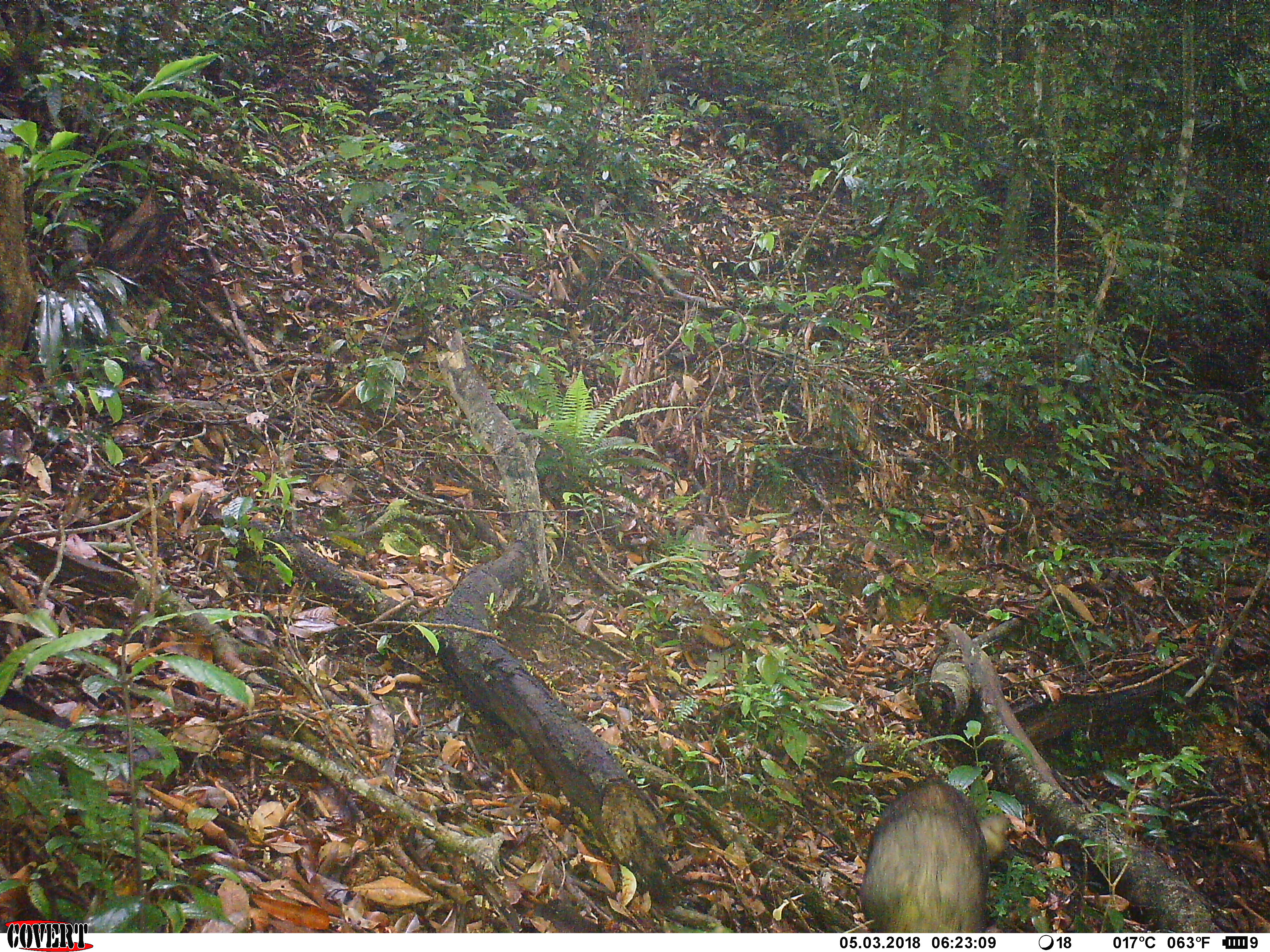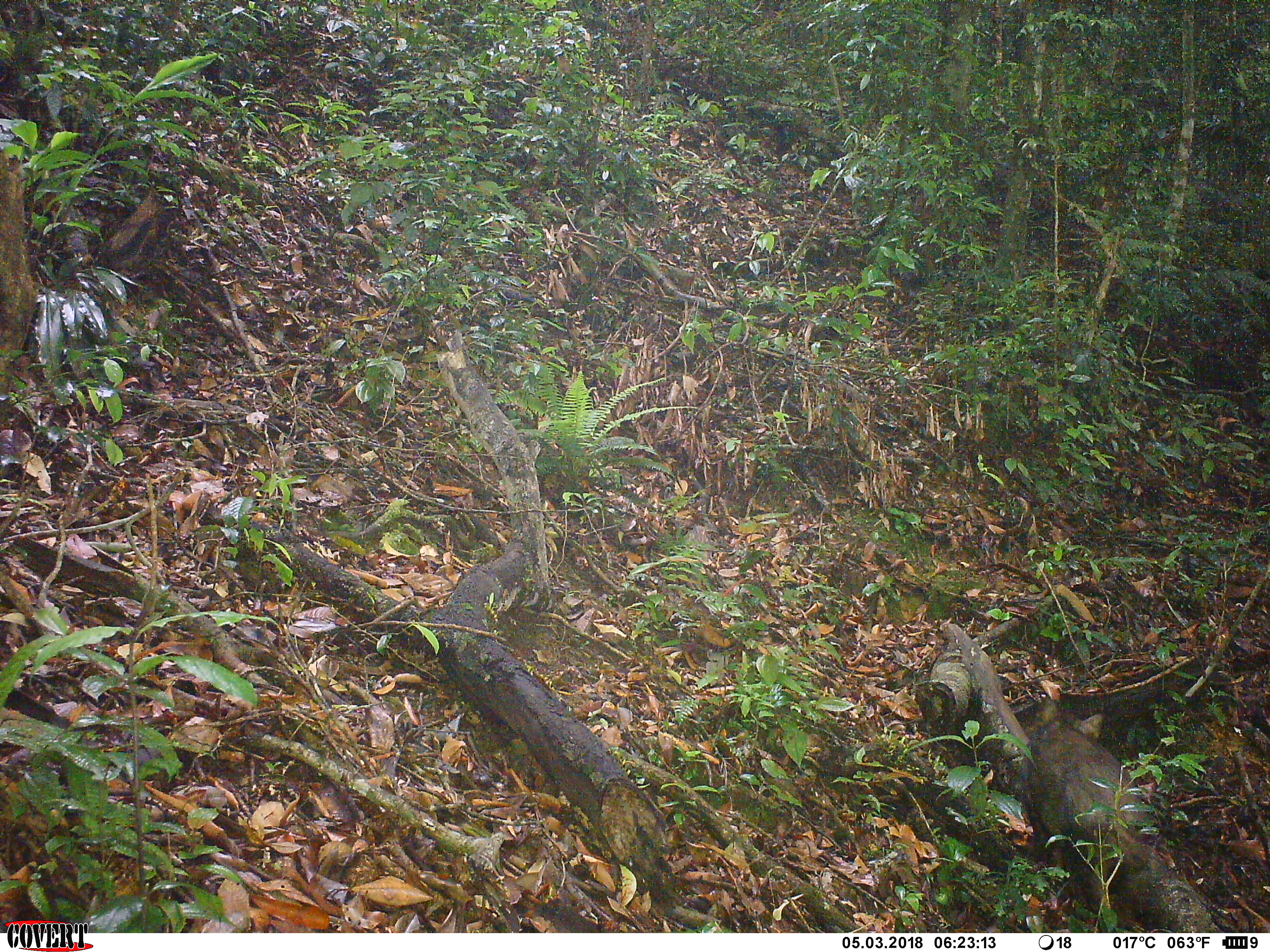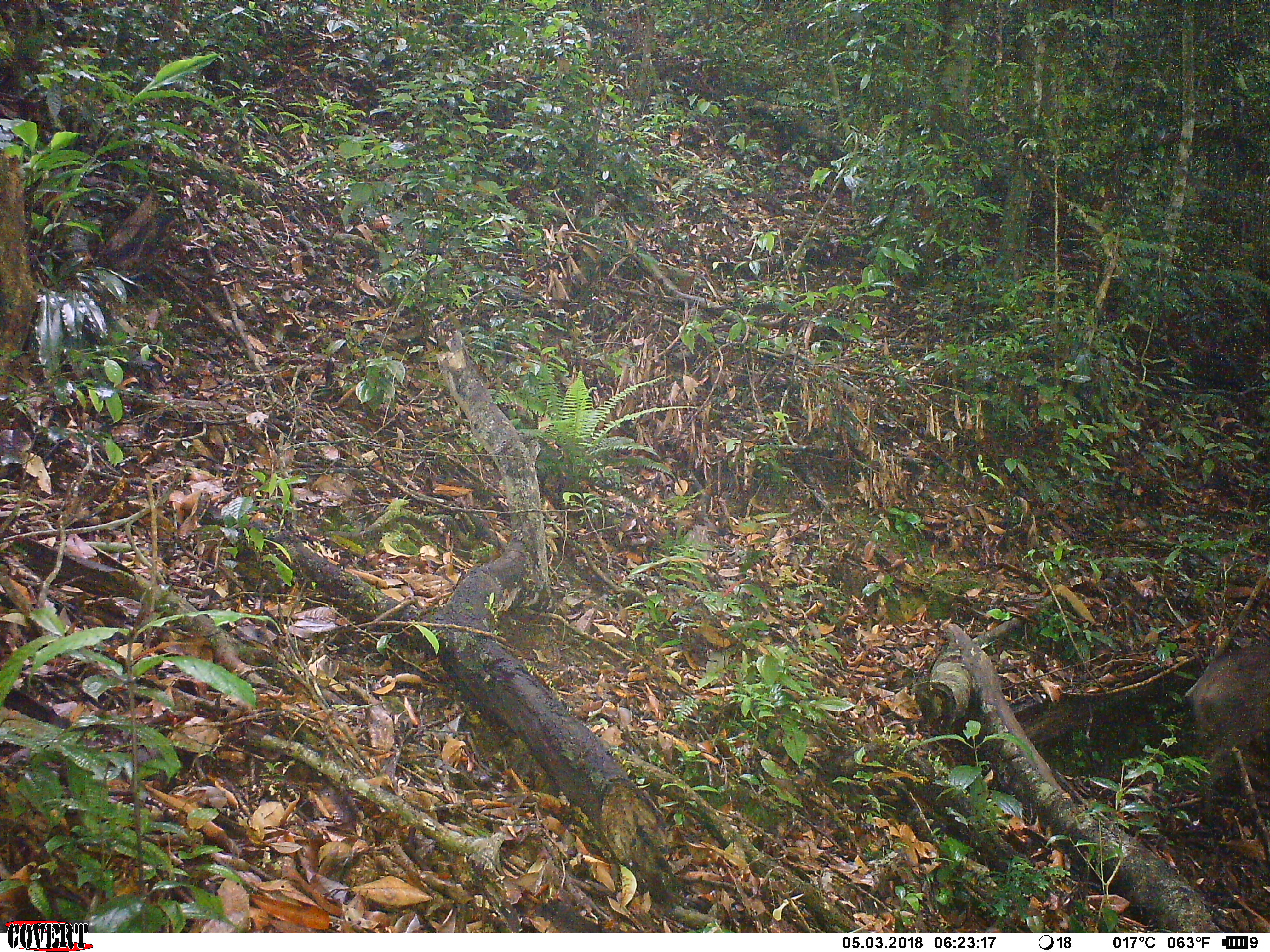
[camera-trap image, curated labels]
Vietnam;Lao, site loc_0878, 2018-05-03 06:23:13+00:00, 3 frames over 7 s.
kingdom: Animalia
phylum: Chordata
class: Mammalia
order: Artiodactyla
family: Suidae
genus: Sus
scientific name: Sus scrofa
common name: eurasian wild pig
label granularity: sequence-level